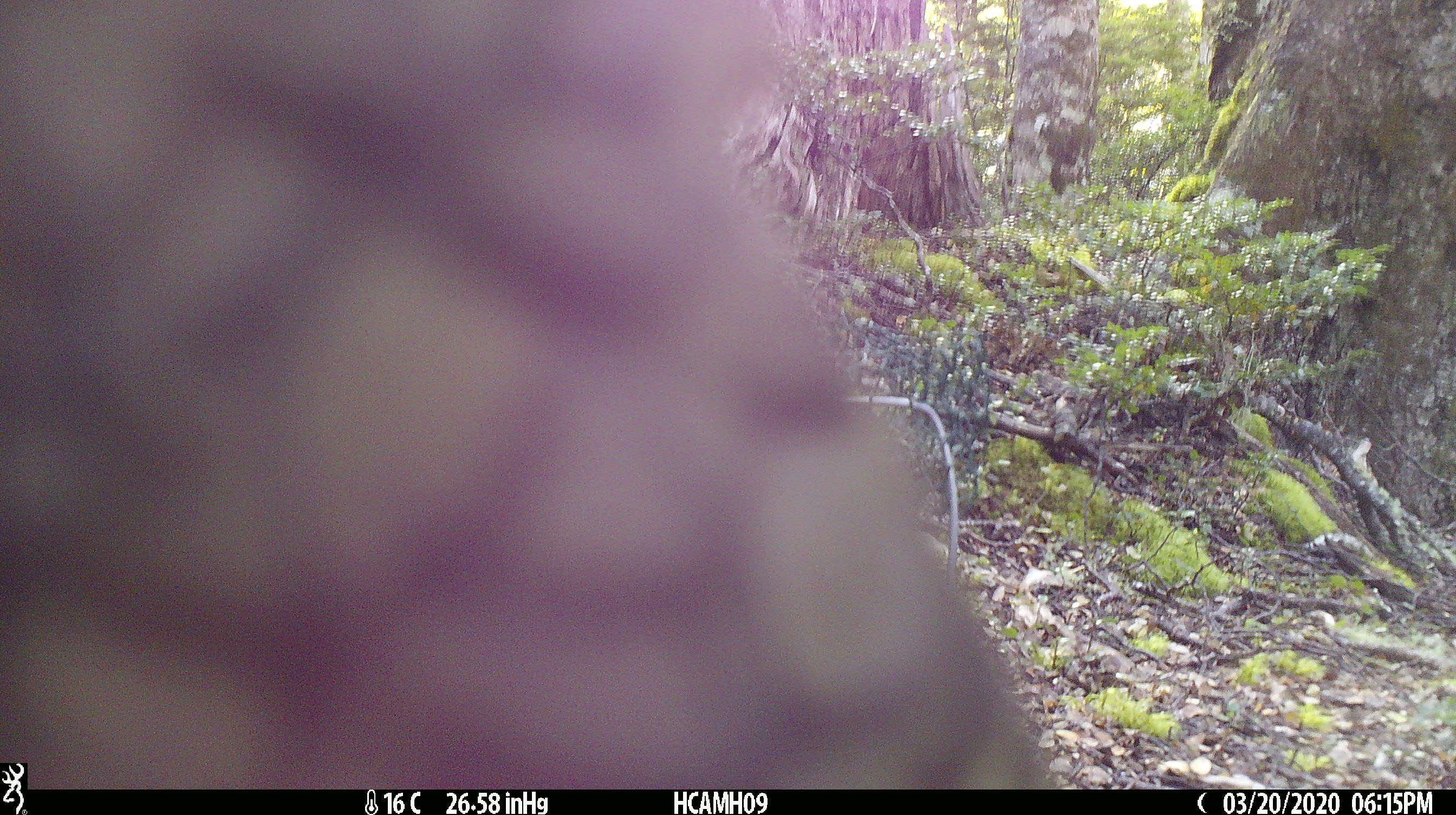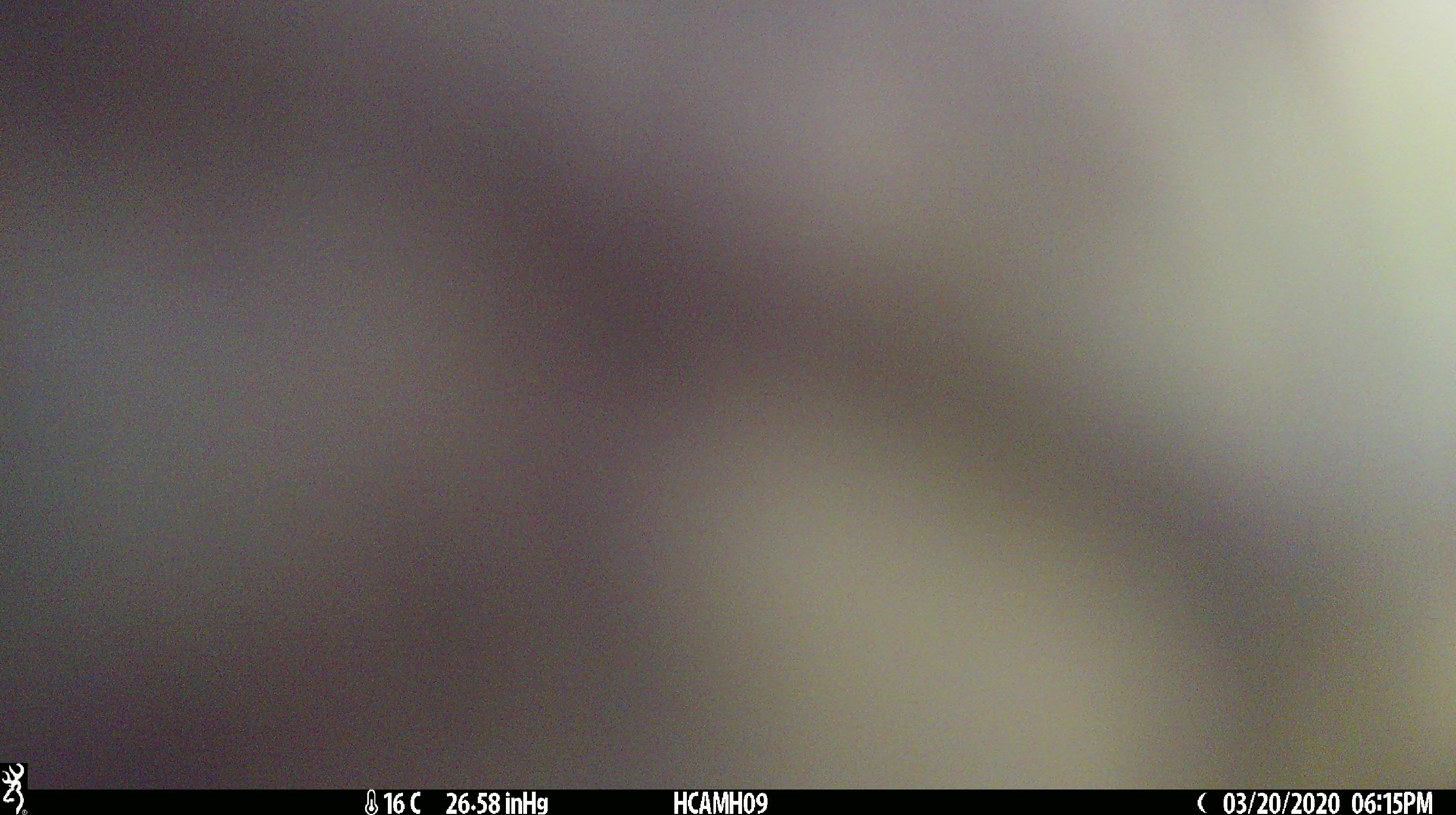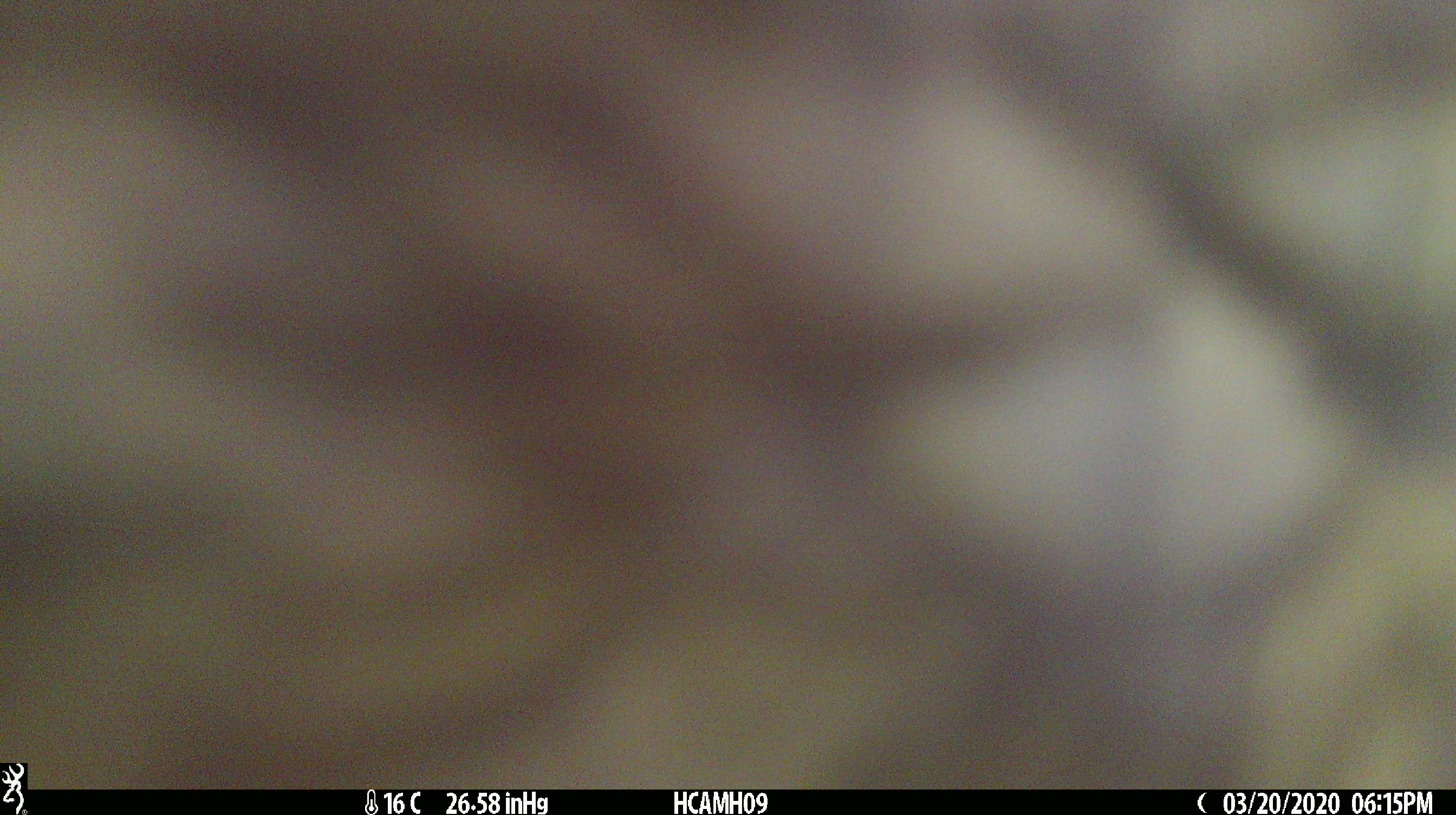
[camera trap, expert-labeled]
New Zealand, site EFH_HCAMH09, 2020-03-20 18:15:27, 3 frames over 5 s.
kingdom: Animalia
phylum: Chordata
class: Aves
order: Psittaciformes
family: Strigopidae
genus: Nestor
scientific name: Nestor notabilis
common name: kea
Kea (Nestor notabilis).